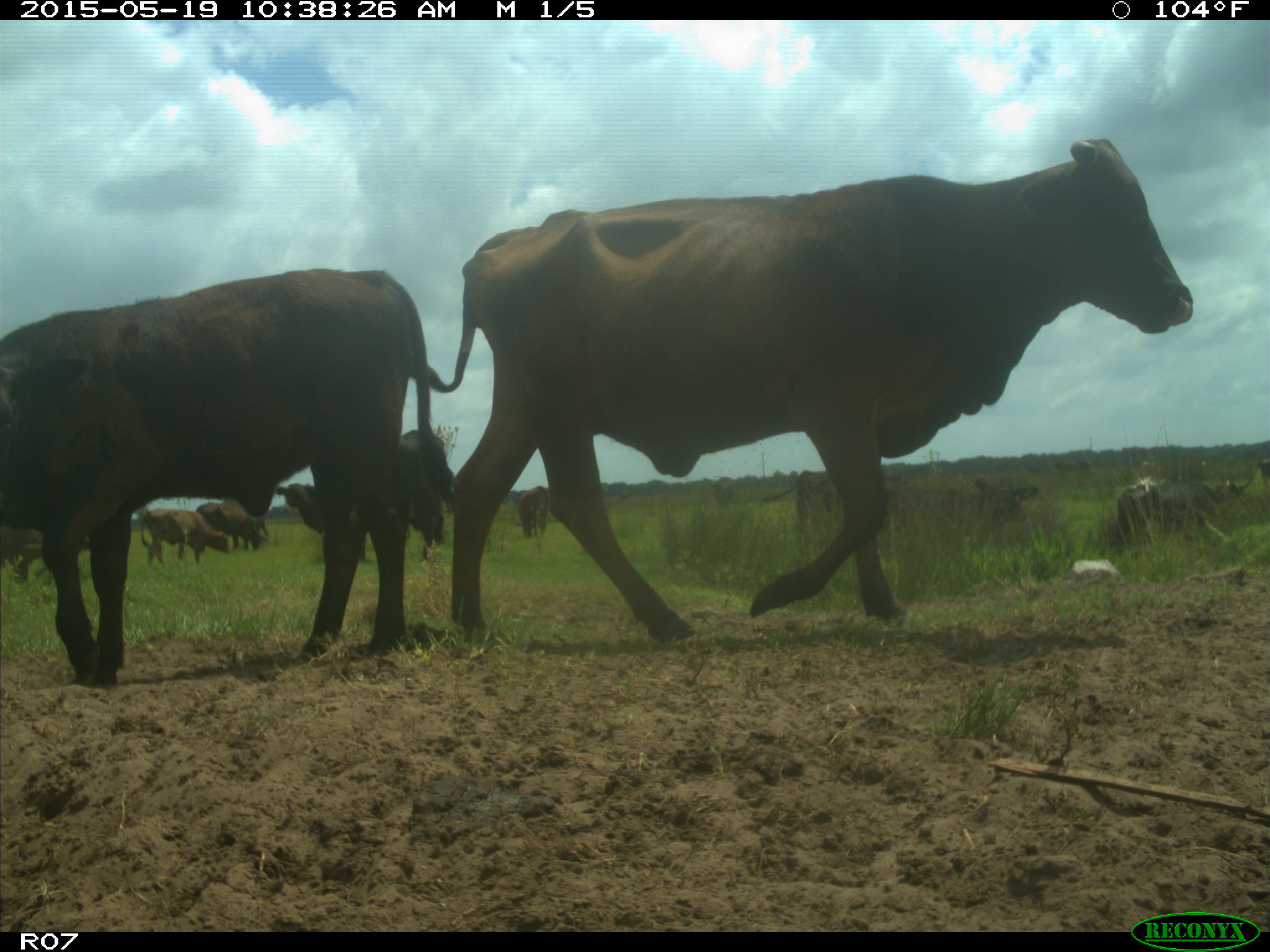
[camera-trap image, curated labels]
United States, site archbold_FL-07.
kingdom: Animalia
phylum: Chordata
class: Mammalia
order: Artiodactyla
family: Bovidae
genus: Bos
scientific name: Bos taurus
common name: domestic cow